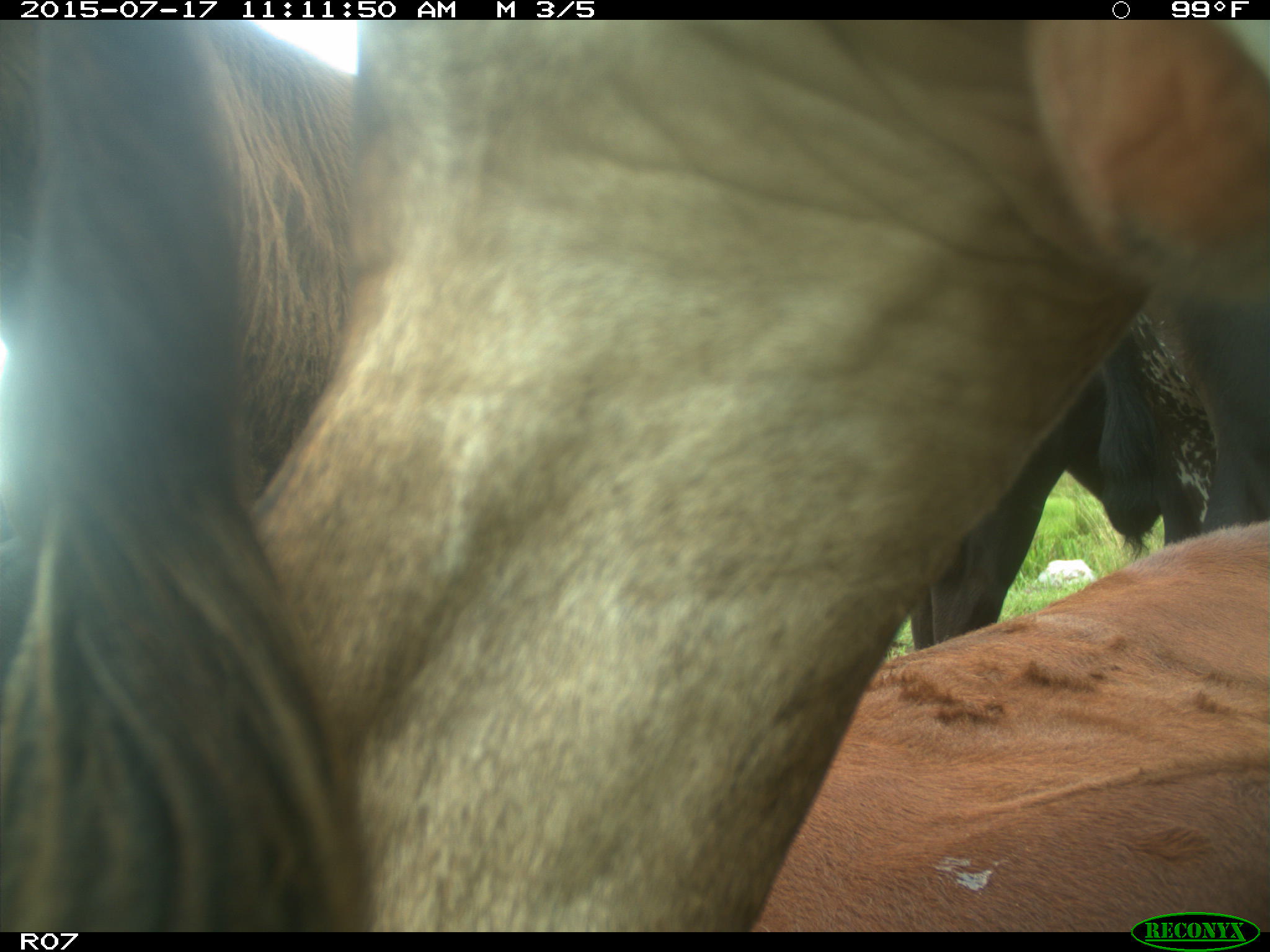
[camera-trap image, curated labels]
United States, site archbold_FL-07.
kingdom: Animalia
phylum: Chordata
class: Mammalia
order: Artiodactyla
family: Bovidae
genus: Bos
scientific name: Bos taurus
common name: domestic cow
Bos taurus (domestic cow).